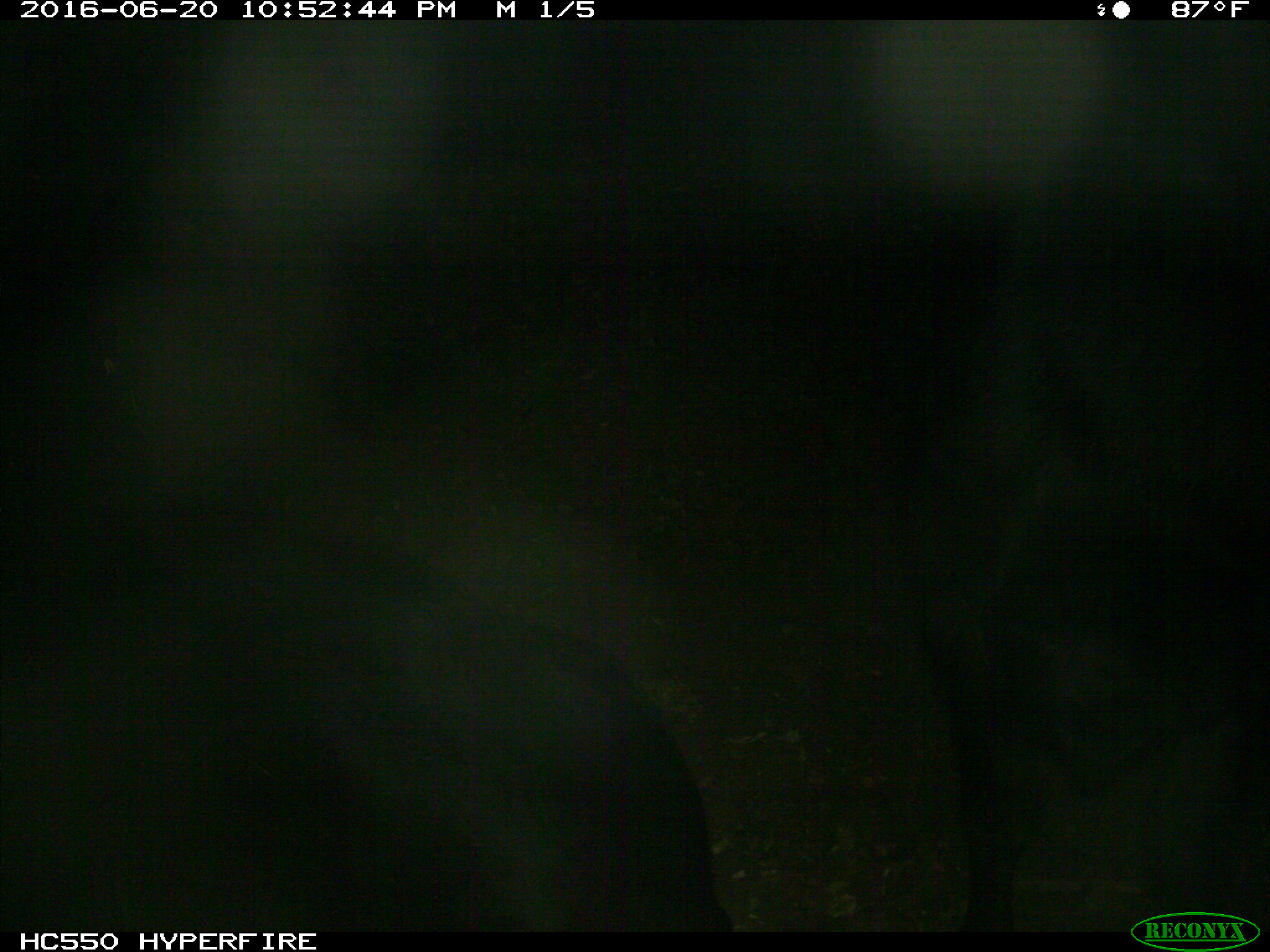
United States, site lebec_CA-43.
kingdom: Animalia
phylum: Chordata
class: Mammalia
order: Artiodactyla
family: Bovidae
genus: Bos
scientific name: Bos taurus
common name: domestic cow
Bos taurus (domestic cow).